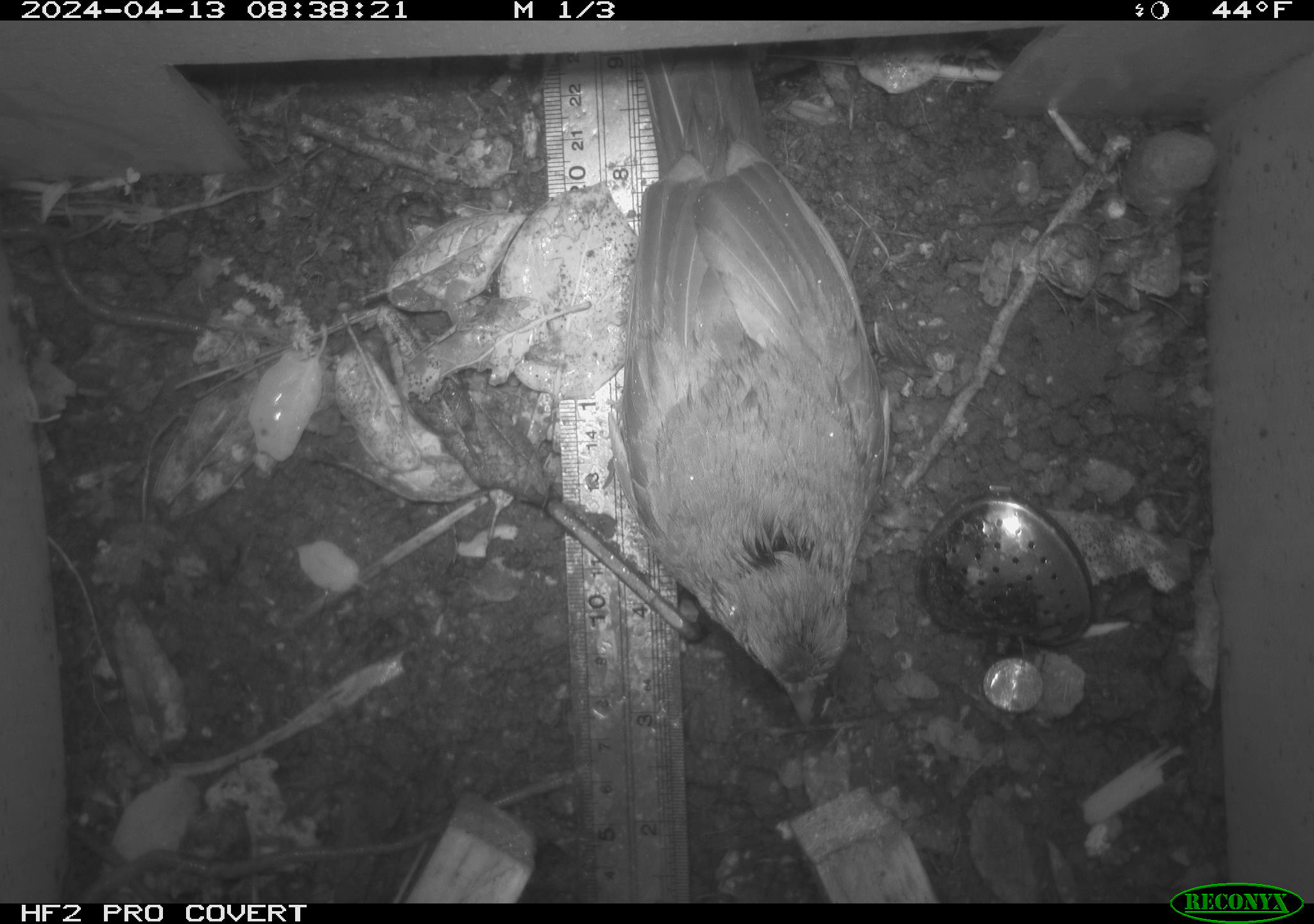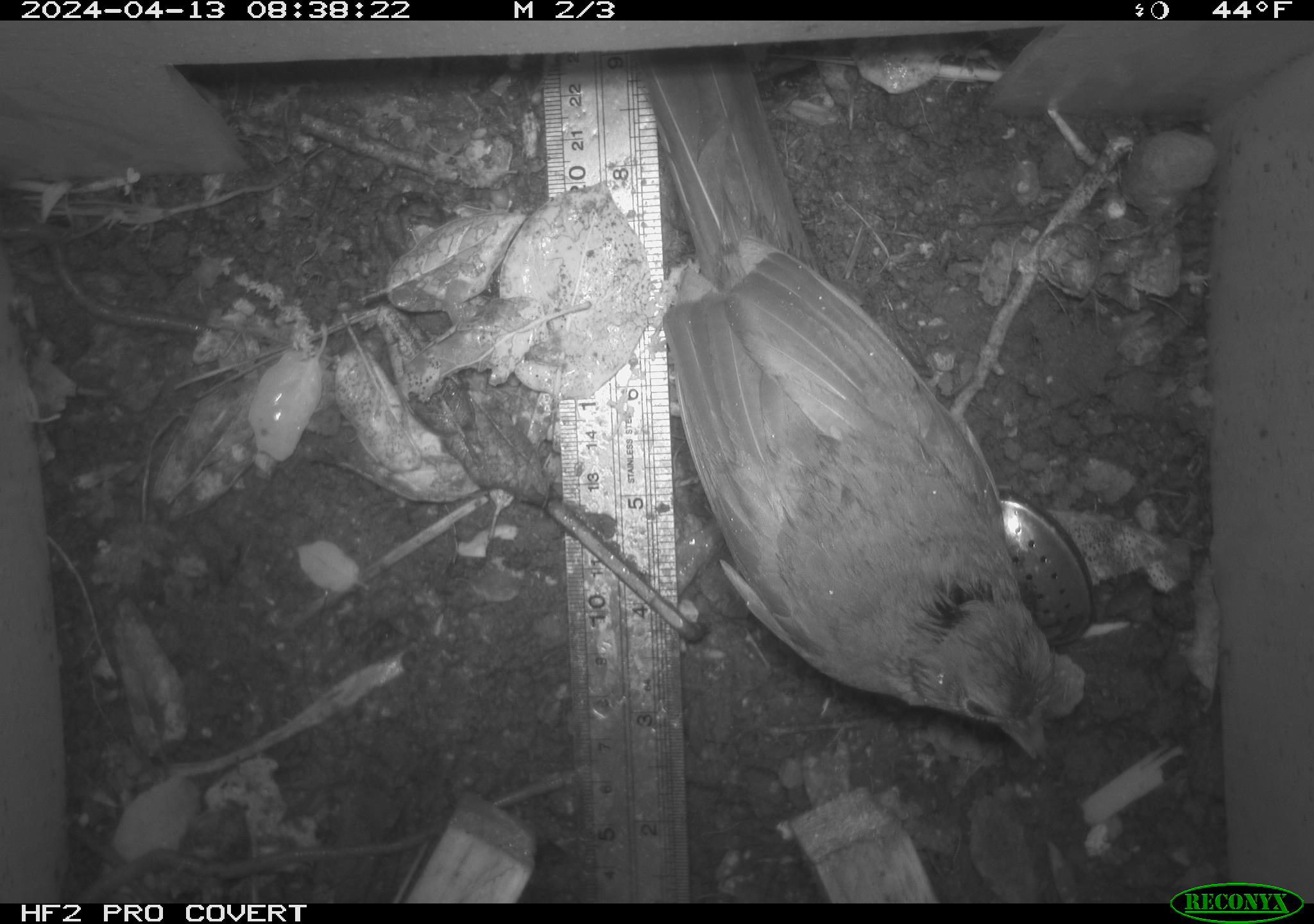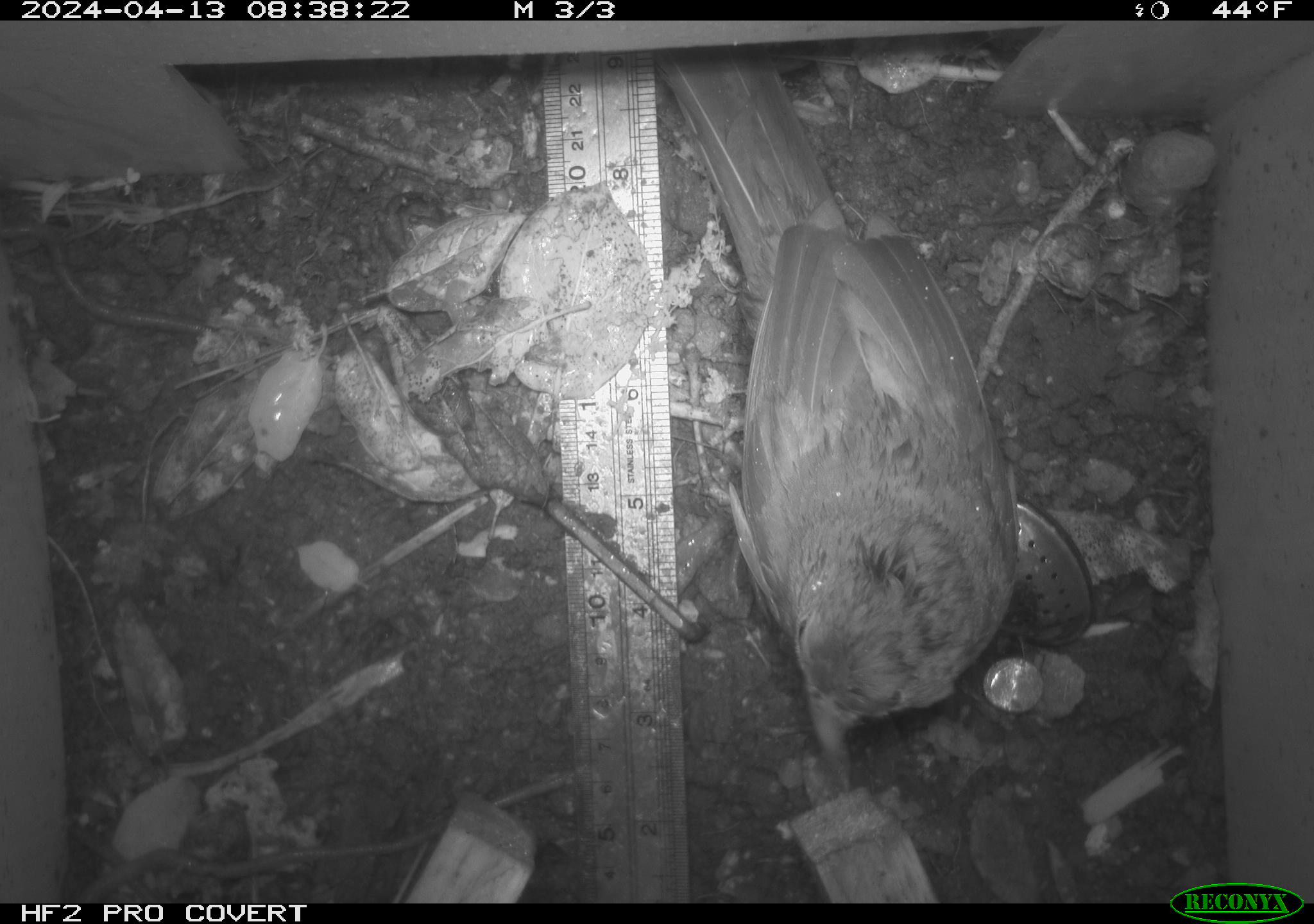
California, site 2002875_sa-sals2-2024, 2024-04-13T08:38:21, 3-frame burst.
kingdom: Animalia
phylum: Chordata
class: Aves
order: Passeriformes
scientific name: Passeriformes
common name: passerines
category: passeriformes order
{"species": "passeriformes order (passerines) (Passeriformes)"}